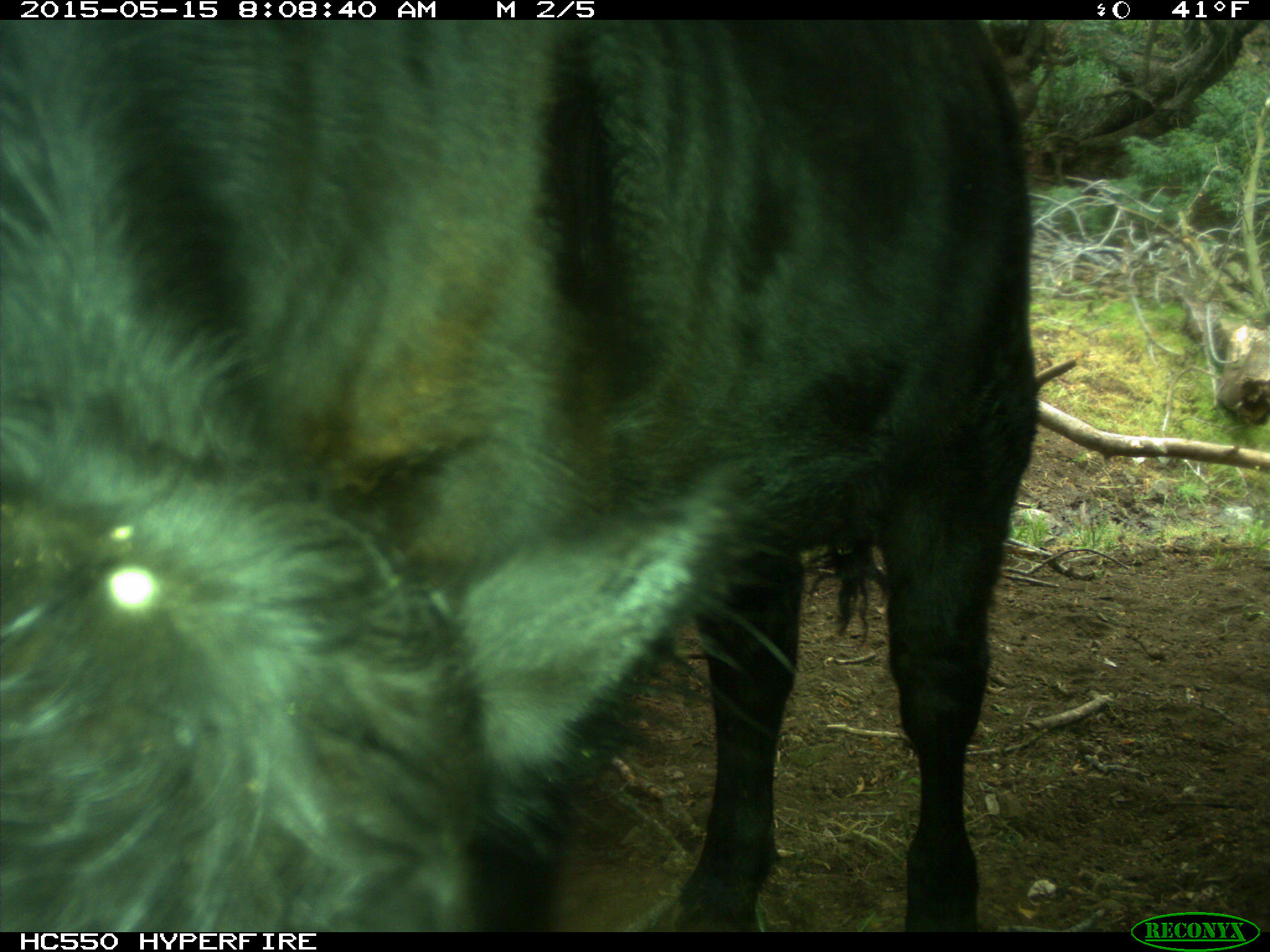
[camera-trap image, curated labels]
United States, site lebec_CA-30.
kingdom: Animalia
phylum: Chordata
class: Mammalia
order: Artiodactyla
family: Bovidae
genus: Bos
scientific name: Bos taurus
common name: domestic cow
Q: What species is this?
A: Bos taurus (domestic cow).